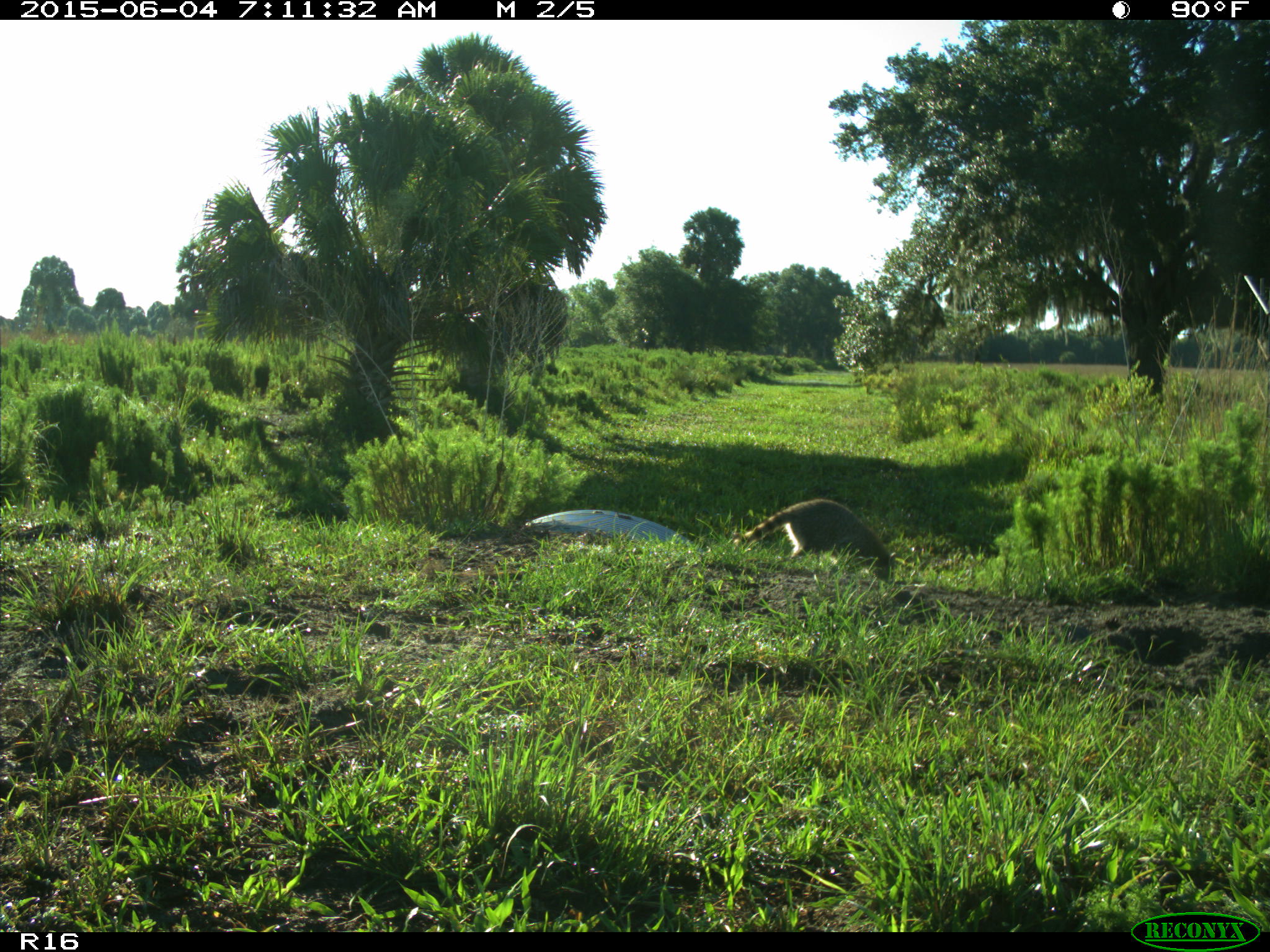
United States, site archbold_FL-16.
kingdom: Animalia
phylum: Chordata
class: Mammalia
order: Carnivora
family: Procyonidae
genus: Procyon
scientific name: Procyon lotor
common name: common raccoon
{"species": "Procyon lotor (common raccoon)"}